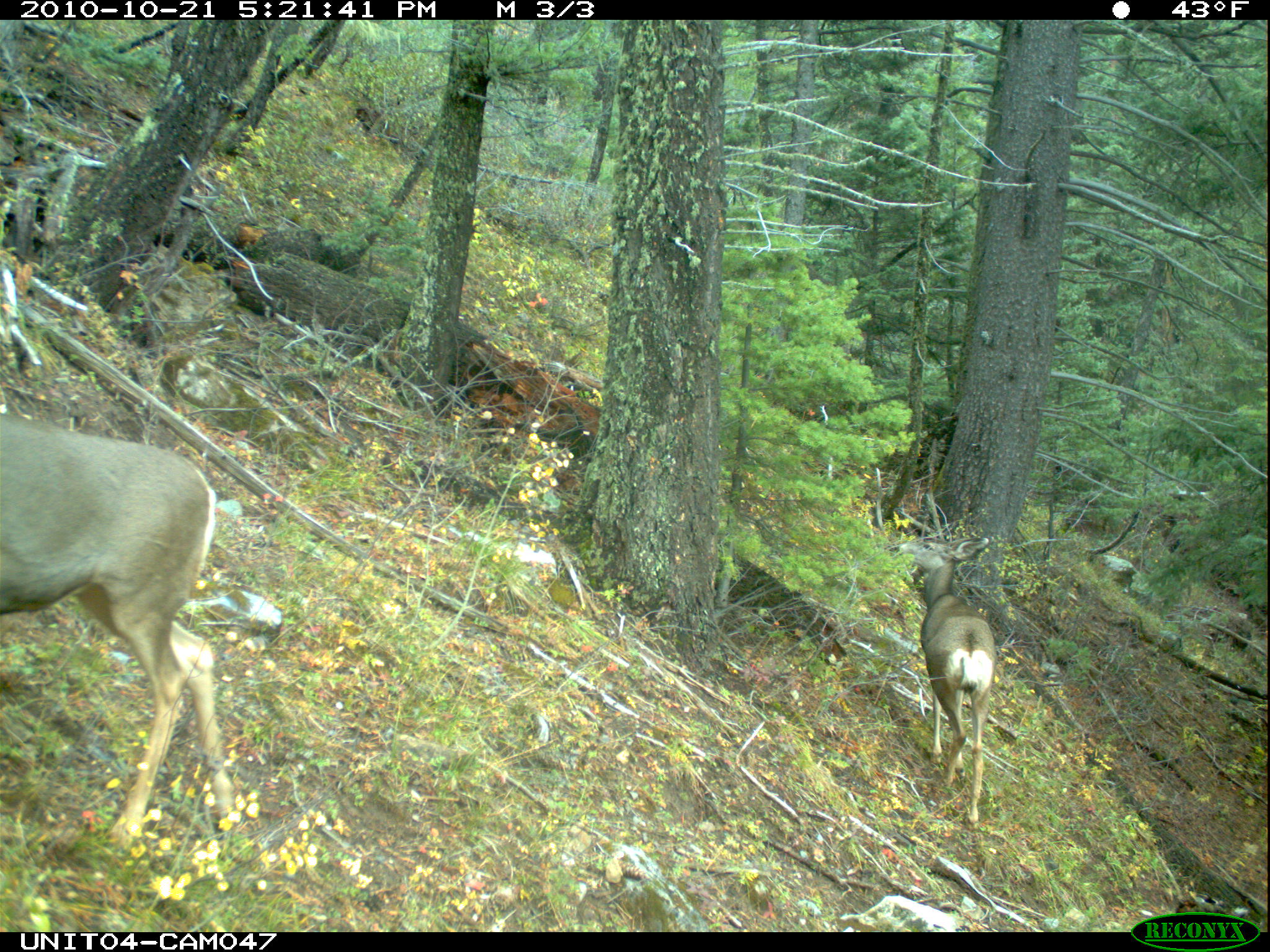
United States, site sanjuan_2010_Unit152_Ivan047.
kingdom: Animalia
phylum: Chordata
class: Mammalia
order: Artiodactyla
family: Cervidae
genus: Odocoileus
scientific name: Odocoileus hemionus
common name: mule deer